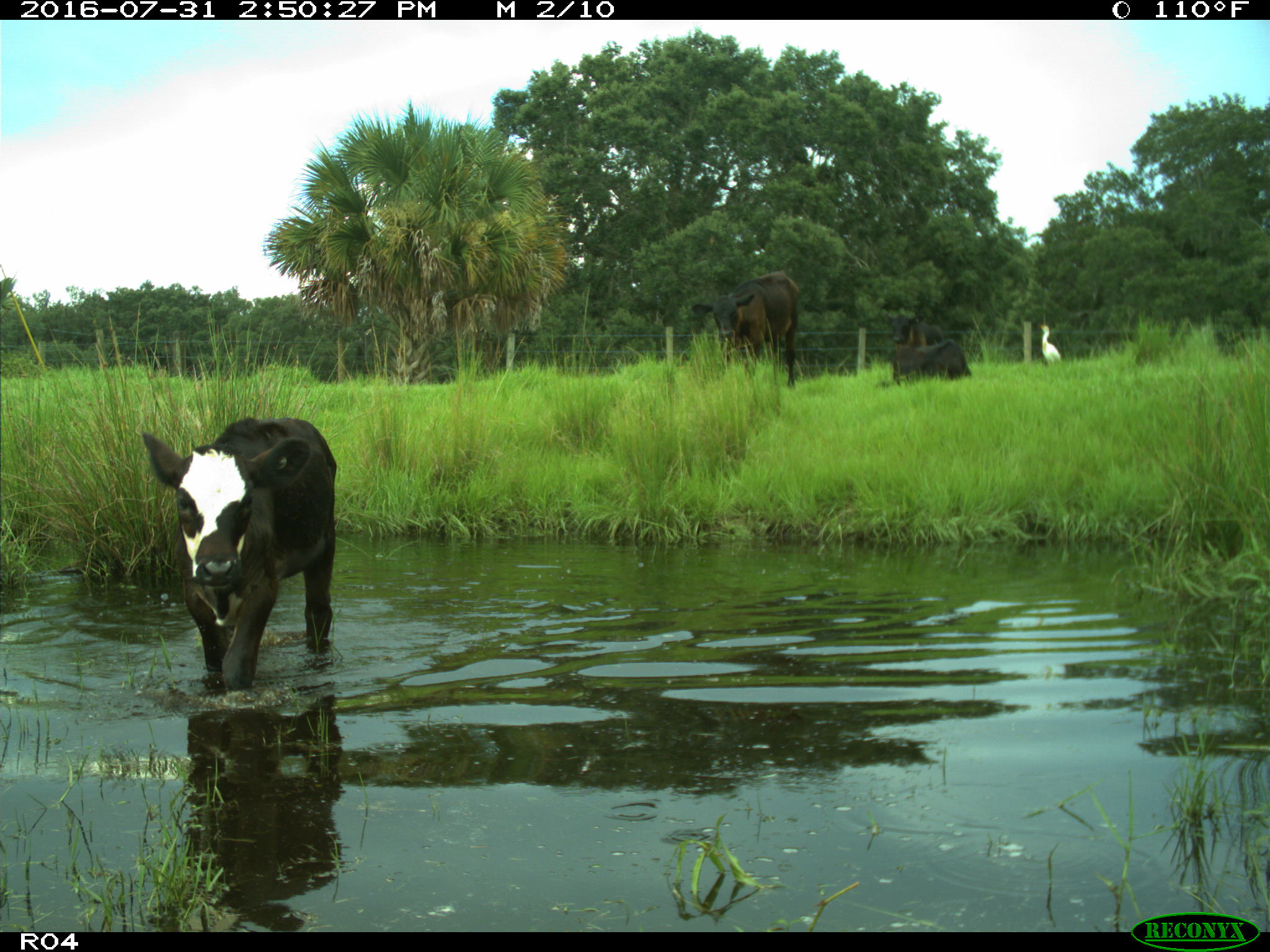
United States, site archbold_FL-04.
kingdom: Animalia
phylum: Chordata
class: Mammalia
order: Artiodactyla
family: Bovidae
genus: Bos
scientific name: Bos taurus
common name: domestic cow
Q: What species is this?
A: Bos taurus (domestic cow).